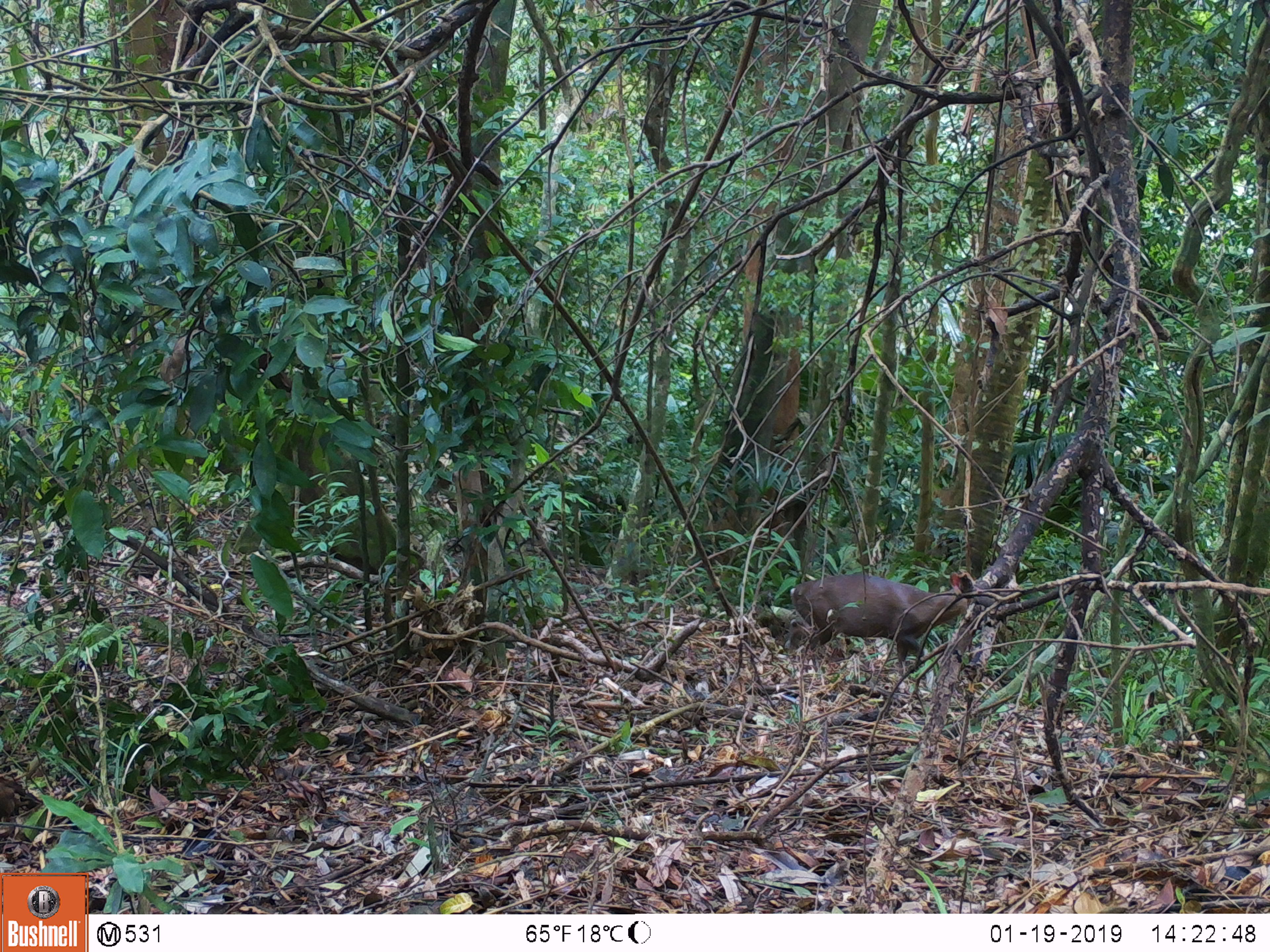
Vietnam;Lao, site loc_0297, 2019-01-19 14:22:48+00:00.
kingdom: Animalia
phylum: Chordata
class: Mammalia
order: Artiodactyla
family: Cervidae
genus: Muntiacus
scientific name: Muntiacus rooseveltorum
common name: roosevelt's muntjac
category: roosevelts muntjac group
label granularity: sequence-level